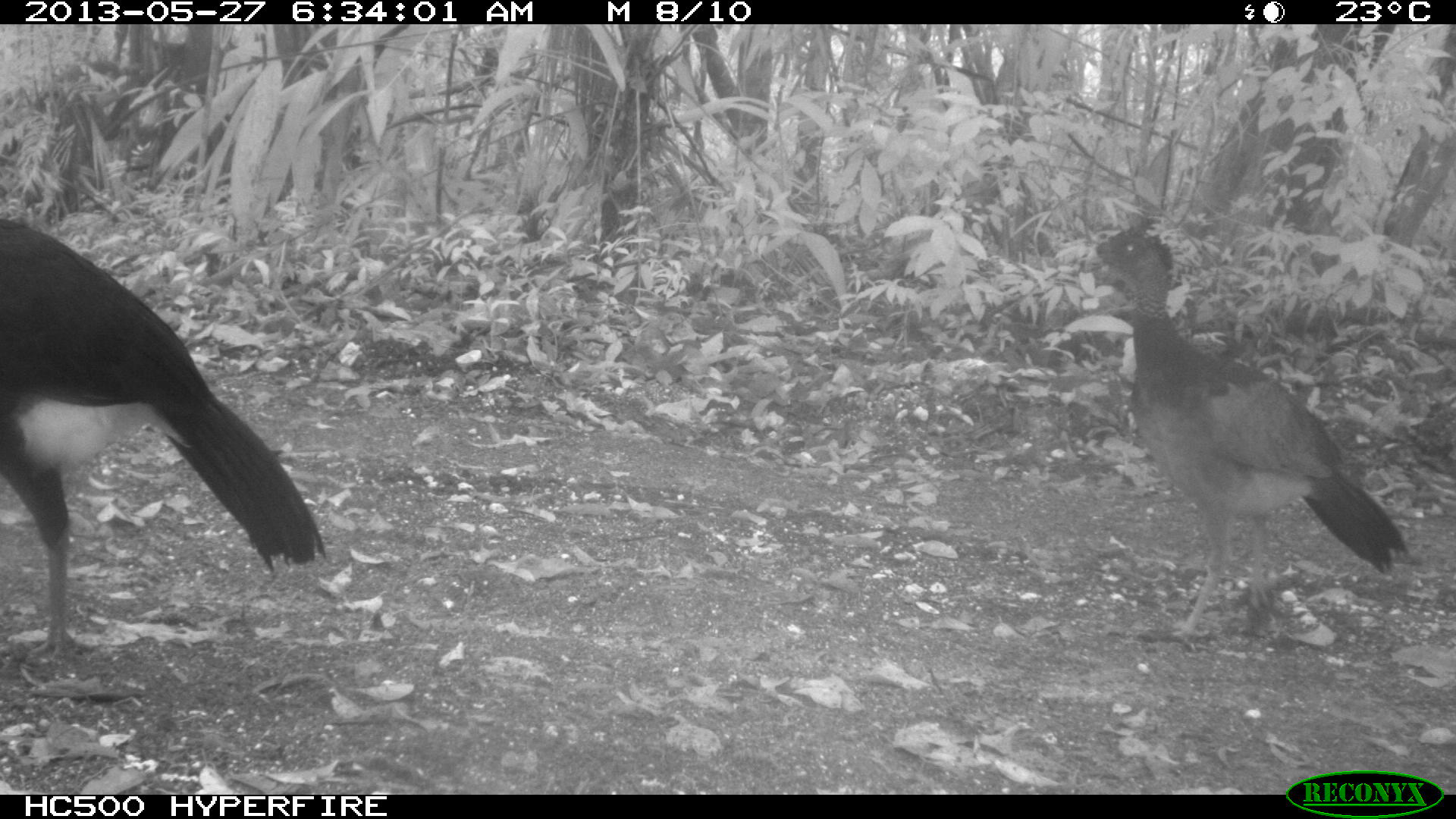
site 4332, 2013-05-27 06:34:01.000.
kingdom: Animalia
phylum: Chordata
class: Aves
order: Galliformes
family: Cracidae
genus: Crax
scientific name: Crax rubra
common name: great curassow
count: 2